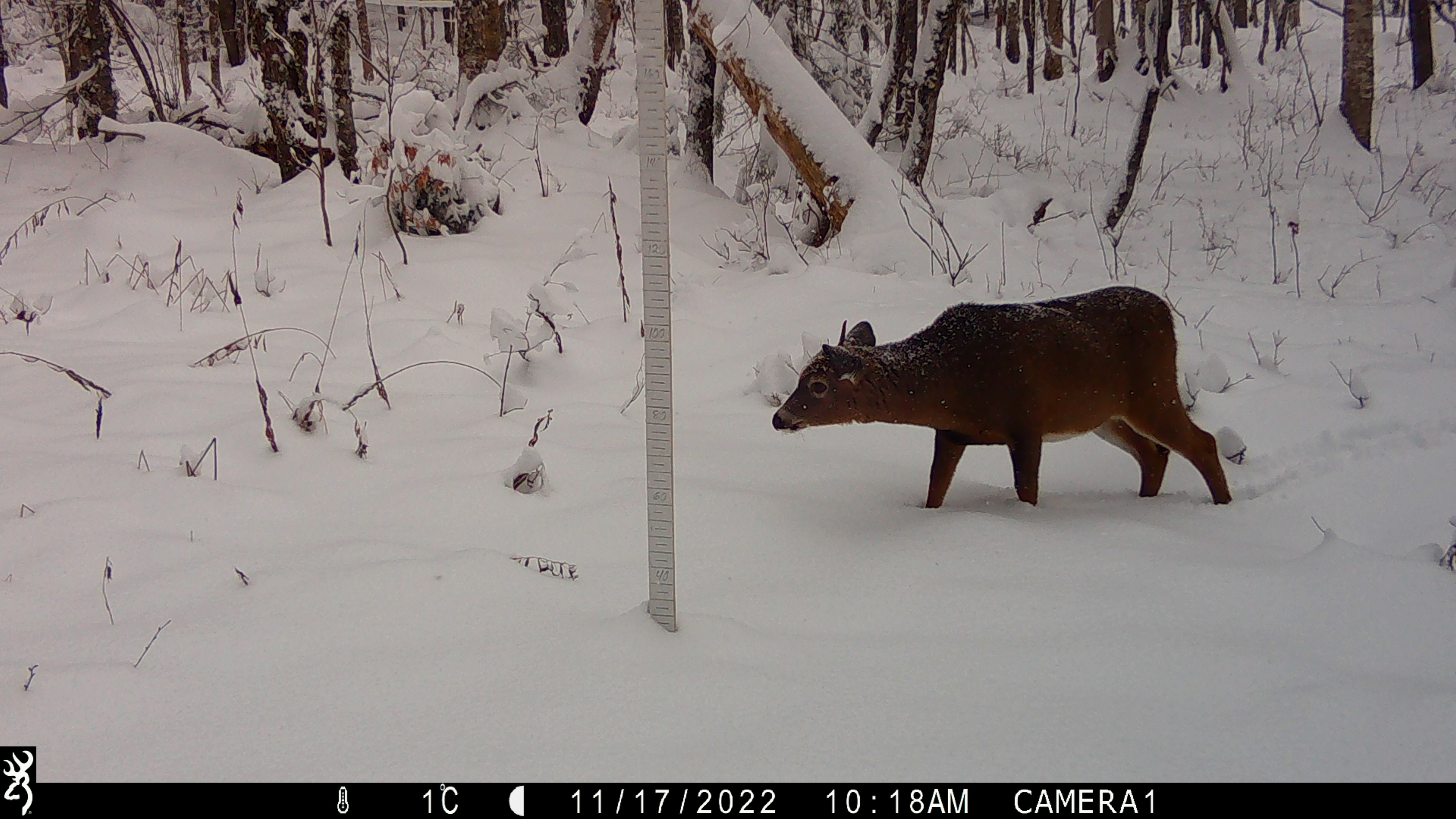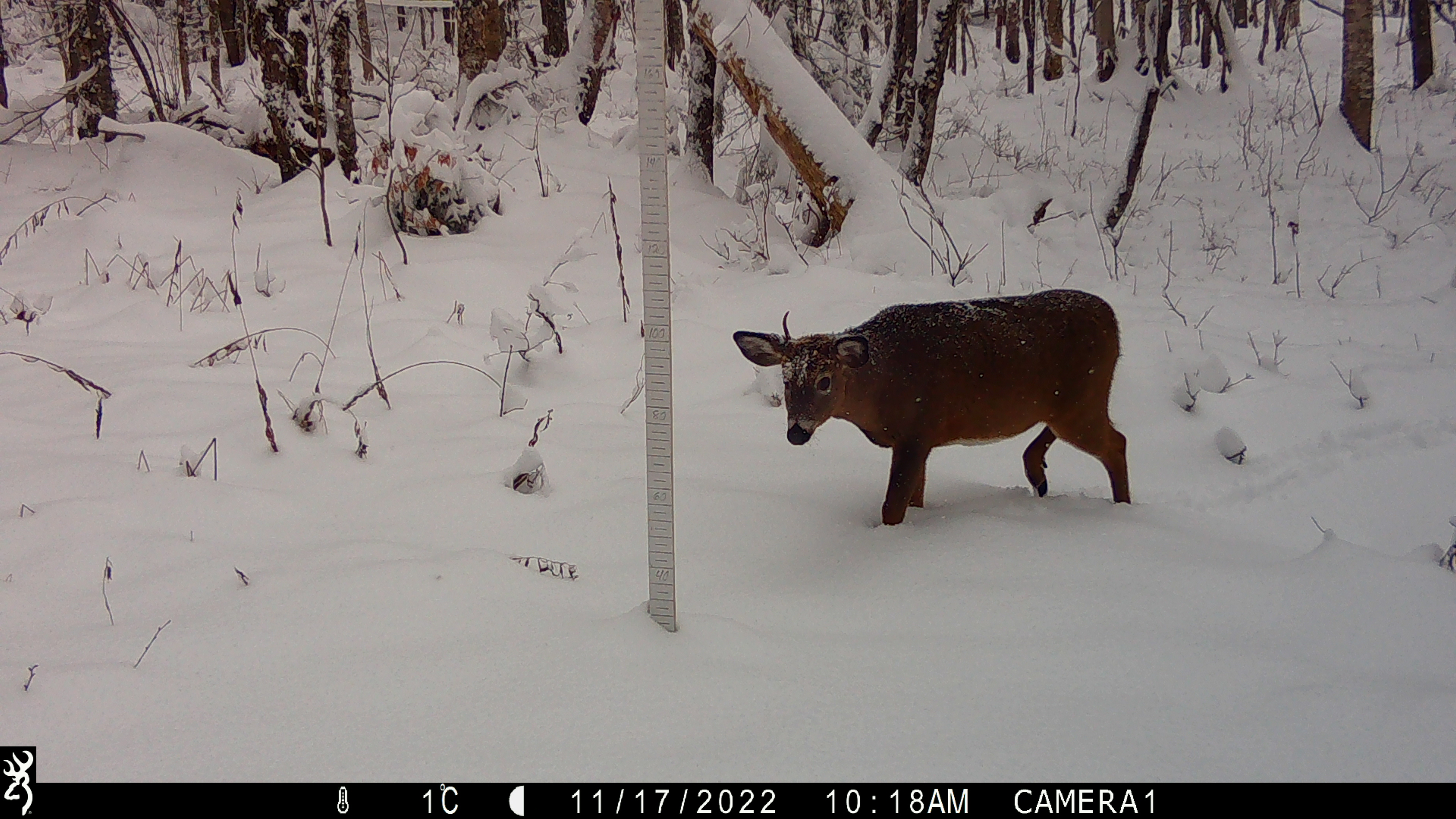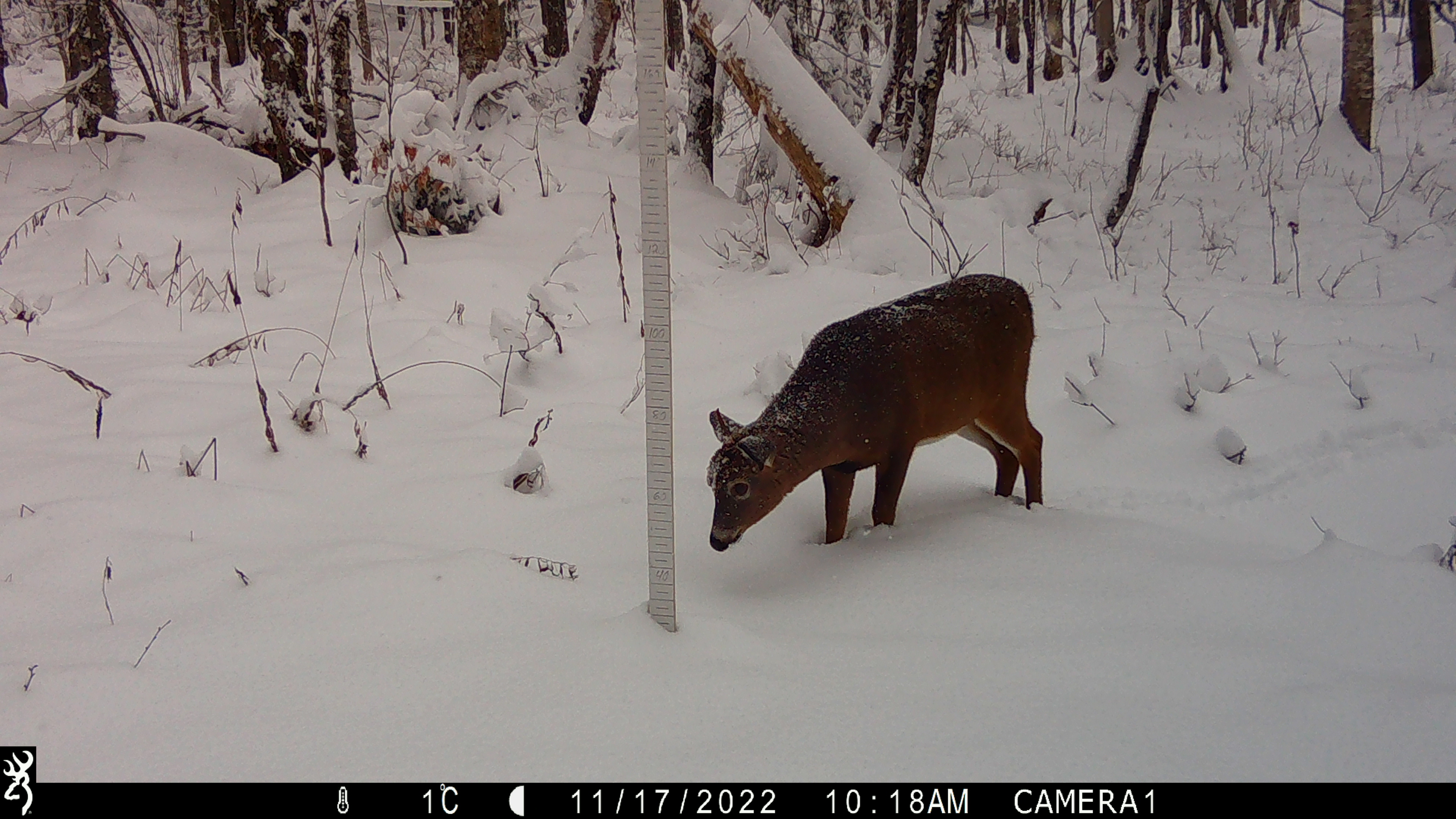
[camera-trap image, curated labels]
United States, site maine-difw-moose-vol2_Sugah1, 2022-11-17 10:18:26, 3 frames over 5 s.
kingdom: Animalia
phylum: Chordata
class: Mammalia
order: Artiodactyla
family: Cervidae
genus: Odocoileus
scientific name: Odocoileus virginianus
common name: white-tailed deer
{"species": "white-tailed deer (Odocoileus virginianus)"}